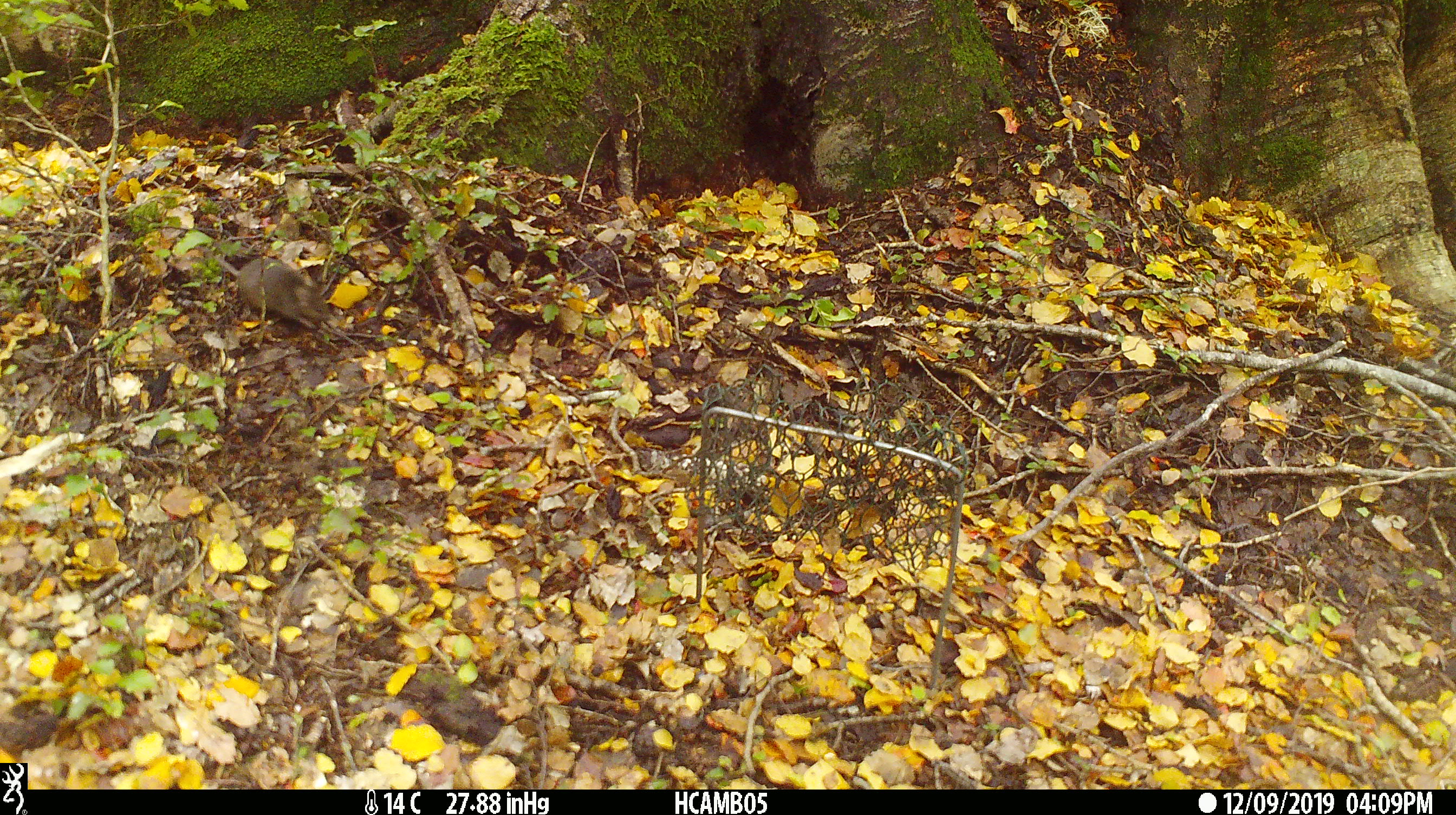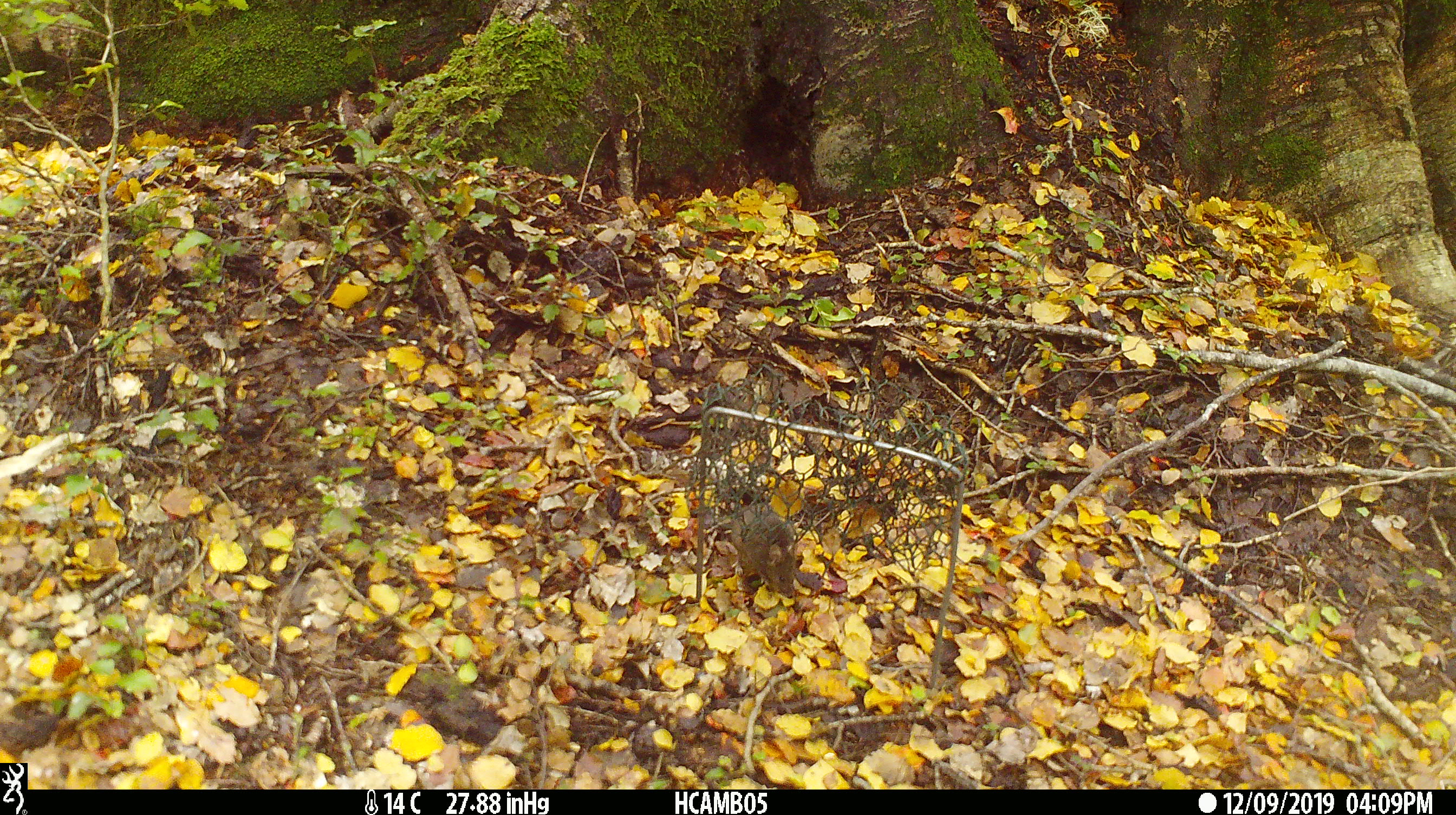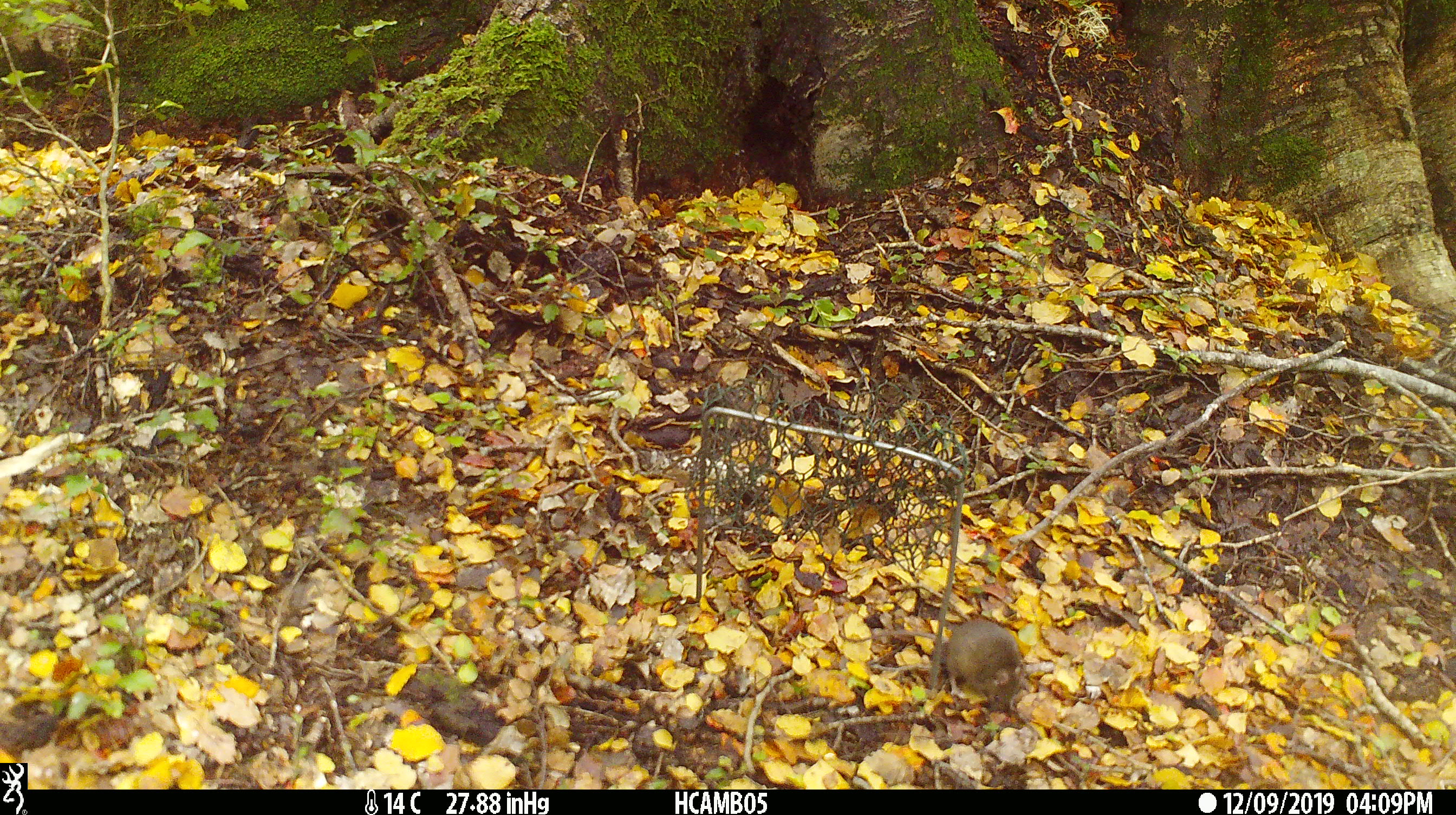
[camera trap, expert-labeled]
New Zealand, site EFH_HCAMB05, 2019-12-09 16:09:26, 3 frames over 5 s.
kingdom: Animalia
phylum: Chordata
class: Mammalia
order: Rodentia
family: Muridae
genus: Mus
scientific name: Mus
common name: mouse